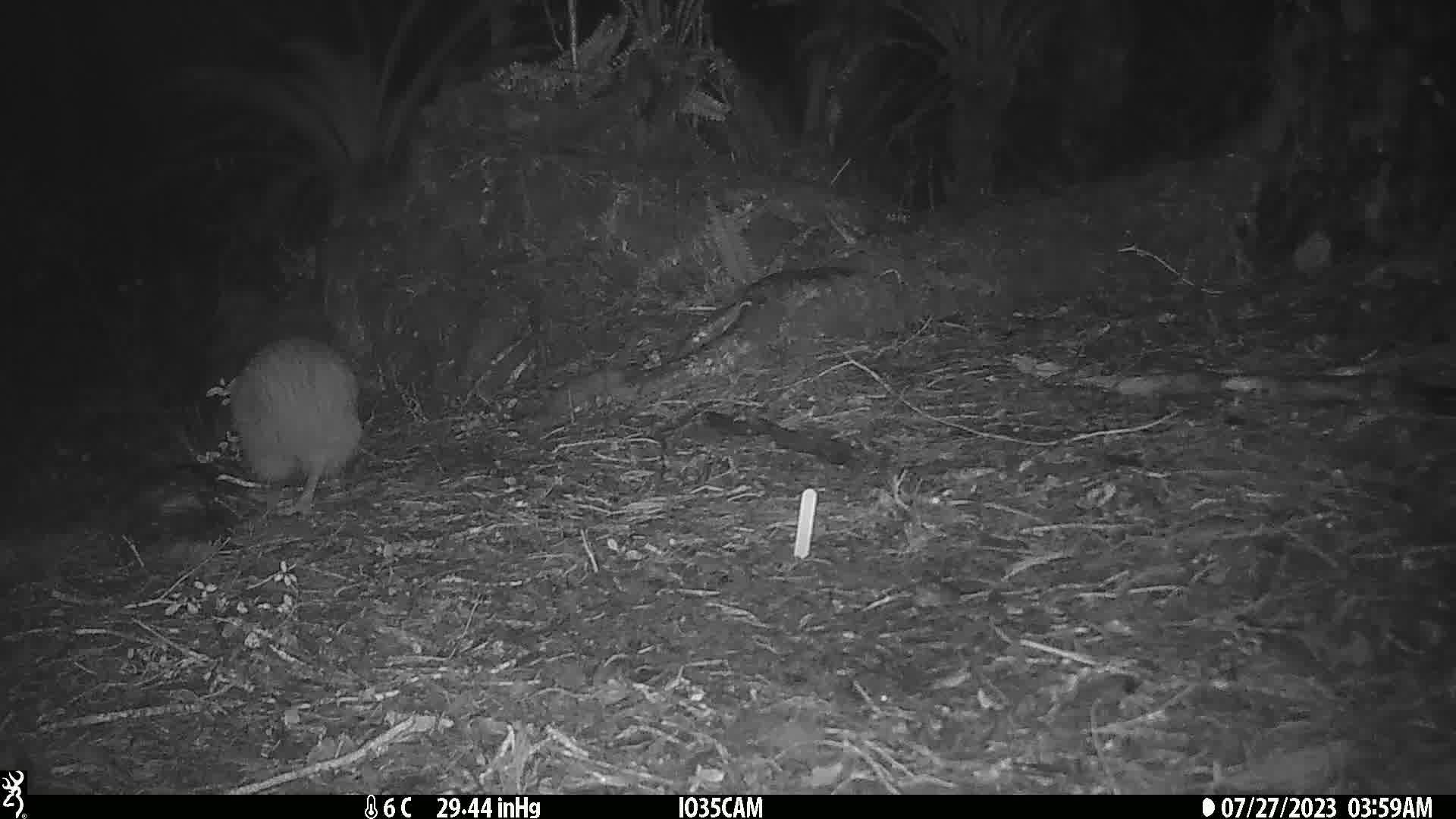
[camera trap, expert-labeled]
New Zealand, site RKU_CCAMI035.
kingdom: Animalia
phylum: Chordata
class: Aves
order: Apterygiformes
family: Apterygidae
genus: Apteryx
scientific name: Apteryx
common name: kiwi